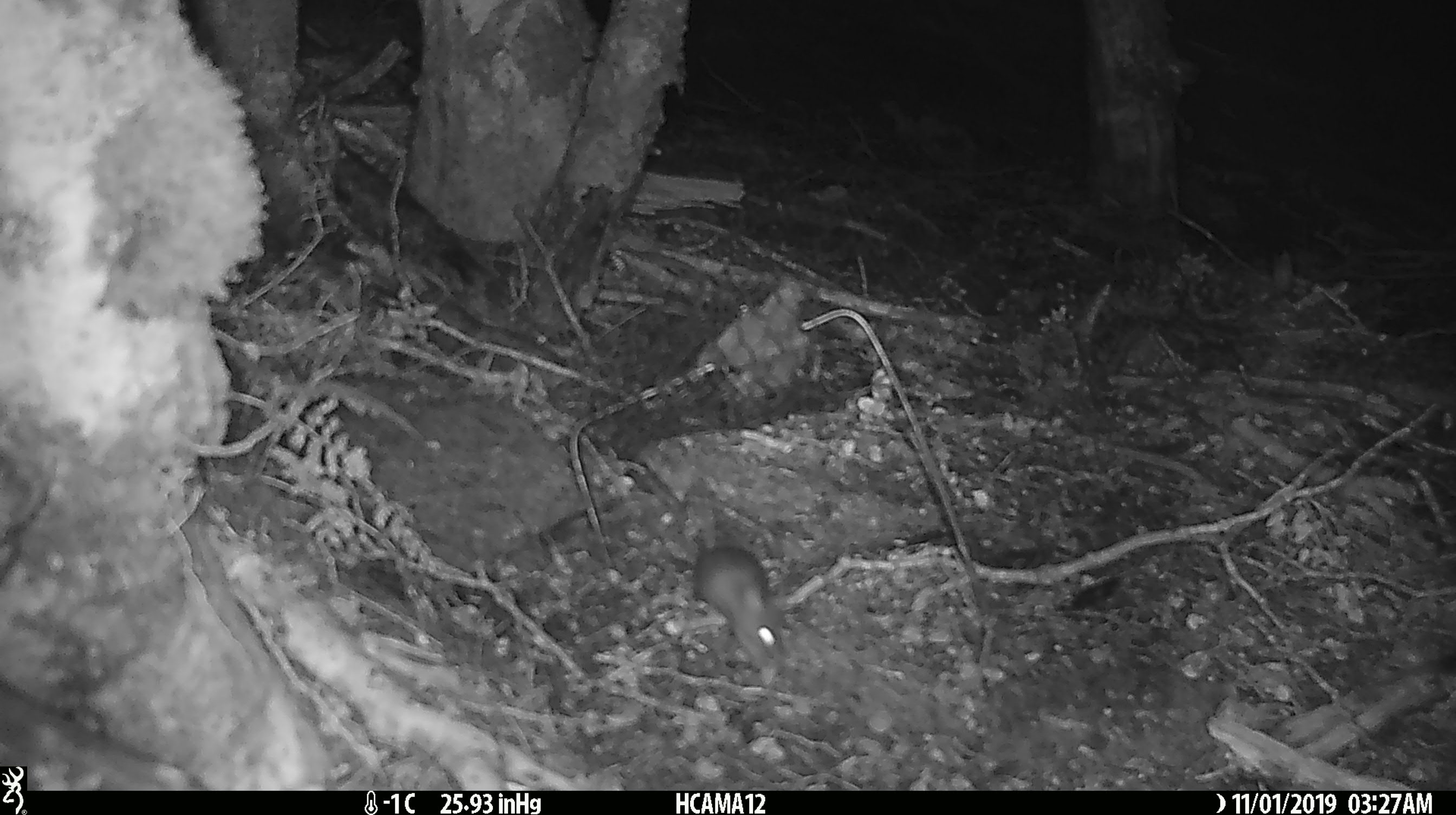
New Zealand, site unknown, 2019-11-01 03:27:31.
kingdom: Animalia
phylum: Chordata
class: Mammalia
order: Rodentia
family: Muridae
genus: Mus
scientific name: Mus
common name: mouse